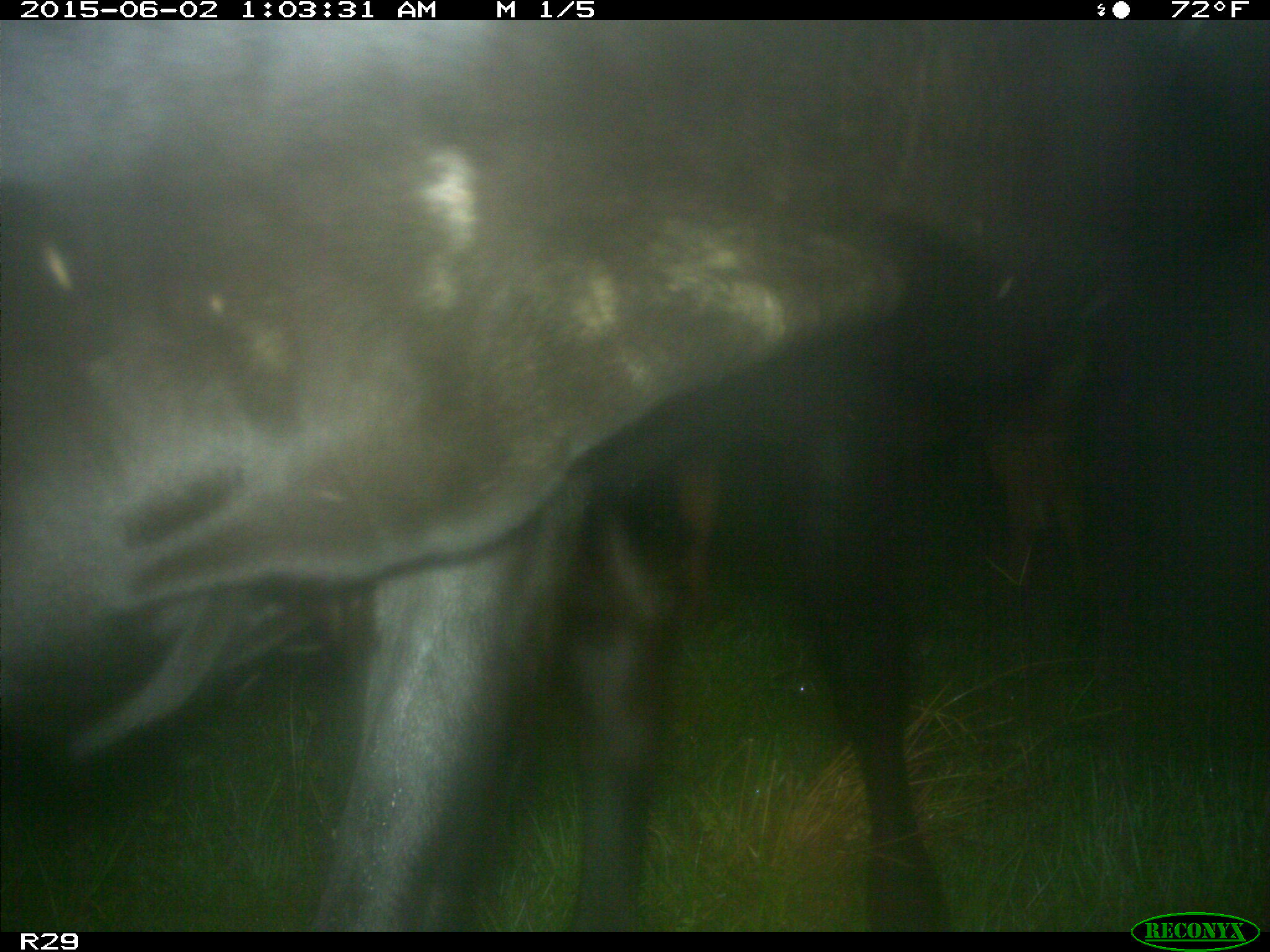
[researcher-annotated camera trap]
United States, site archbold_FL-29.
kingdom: Animalia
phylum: Chordata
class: Mammalia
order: Artiodactyla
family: Bovidae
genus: Bos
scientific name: Bos taurus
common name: domestic cow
Bos taurus (domestic cow).